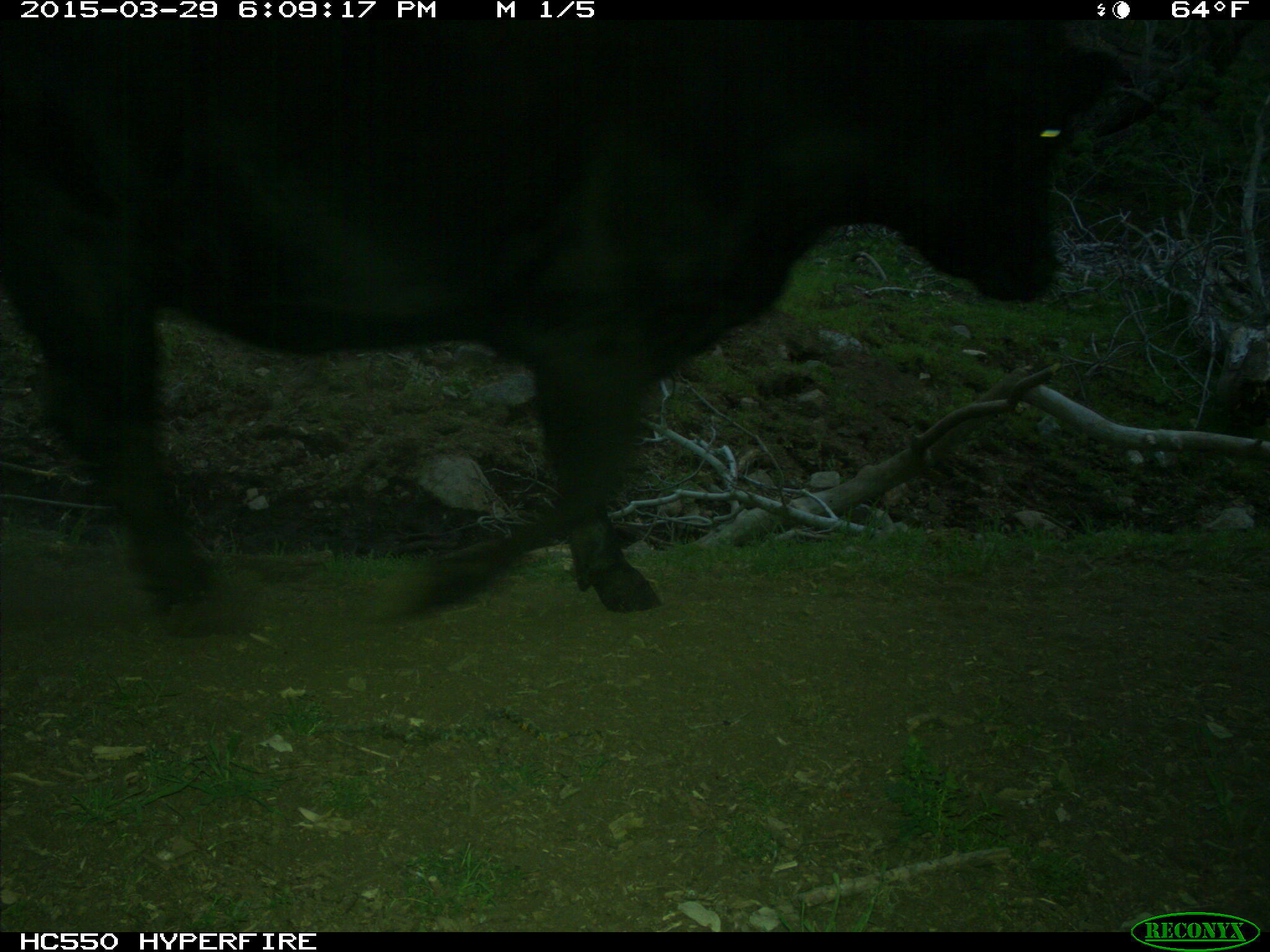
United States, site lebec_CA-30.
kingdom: Animalia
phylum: Chordata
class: Mammalia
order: Artiodactyla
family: Bovidae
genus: Bos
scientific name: Bos taurus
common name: domestic cow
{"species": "Bos taurus (domestic cow)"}